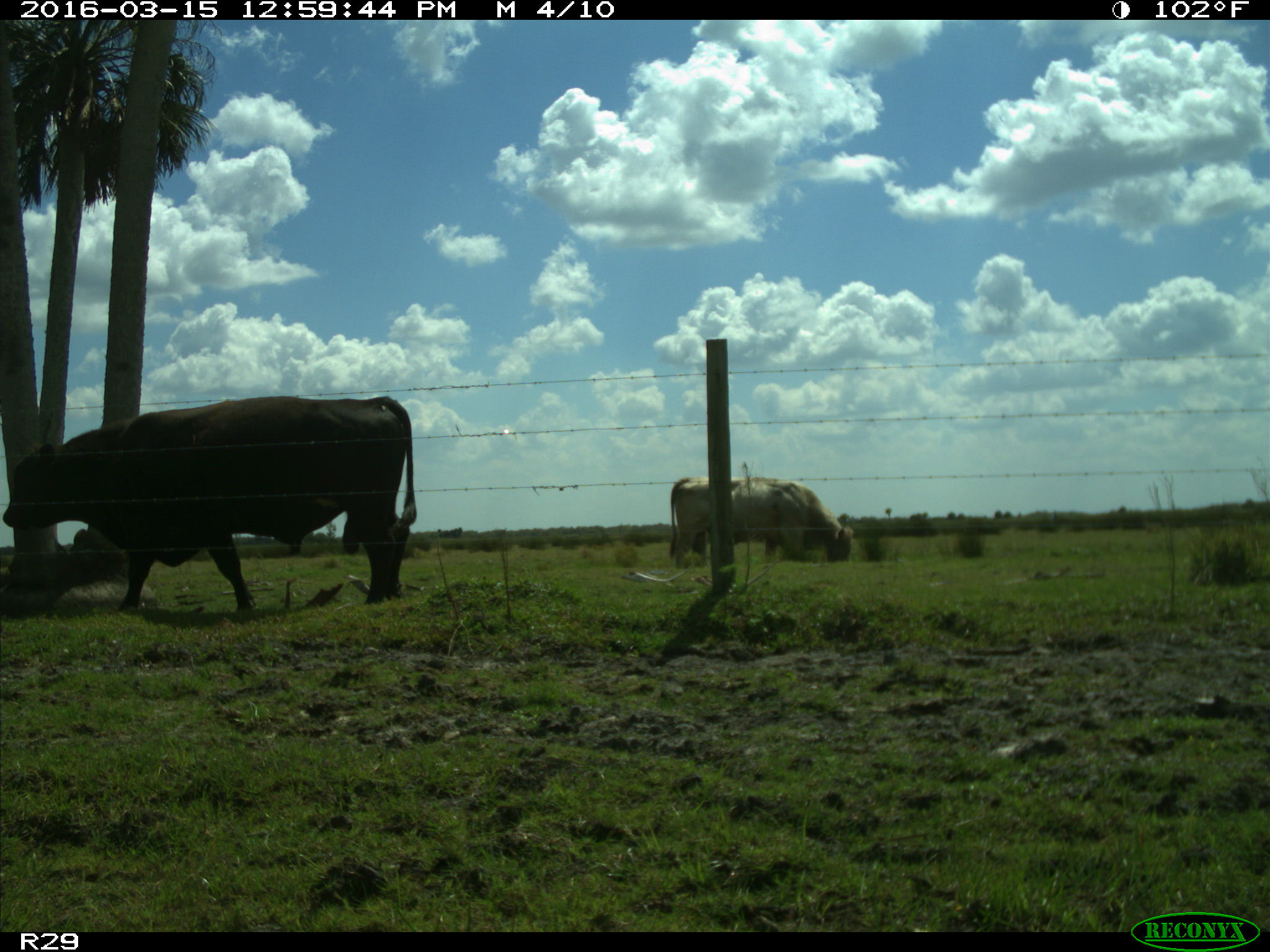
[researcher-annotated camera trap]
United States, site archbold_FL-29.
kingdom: Animalia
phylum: Chordata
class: Mammalia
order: Artiodactyla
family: Bovidae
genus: Bos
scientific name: Bos taurus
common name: domestic cow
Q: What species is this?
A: Bos taurus (domestic cow).